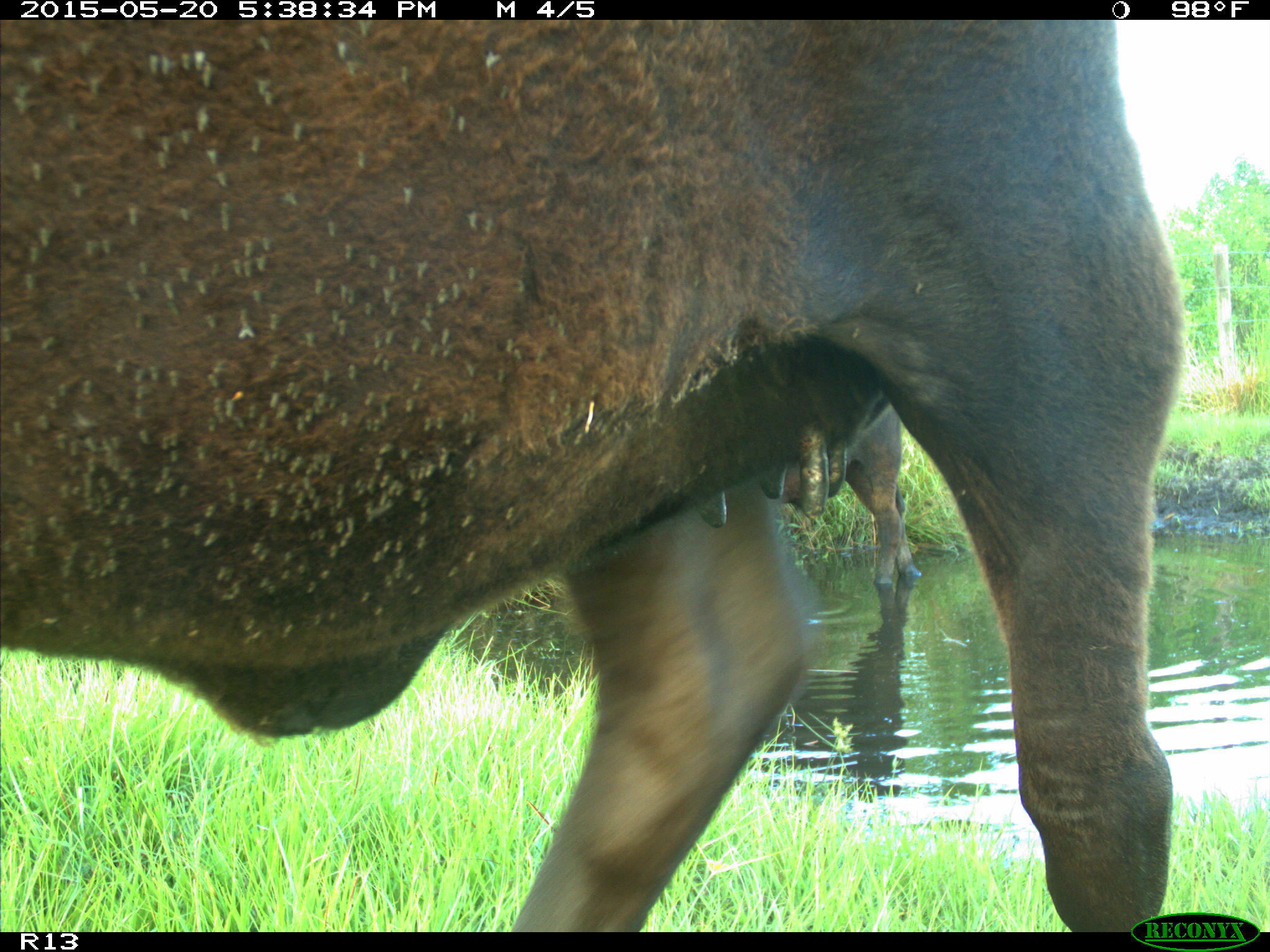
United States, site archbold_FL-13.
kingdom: Animalia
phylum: Chordata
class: Mammalia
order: Artiodactyla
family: Bovidae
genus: Bos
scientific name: Bos taurus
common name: domestic cow